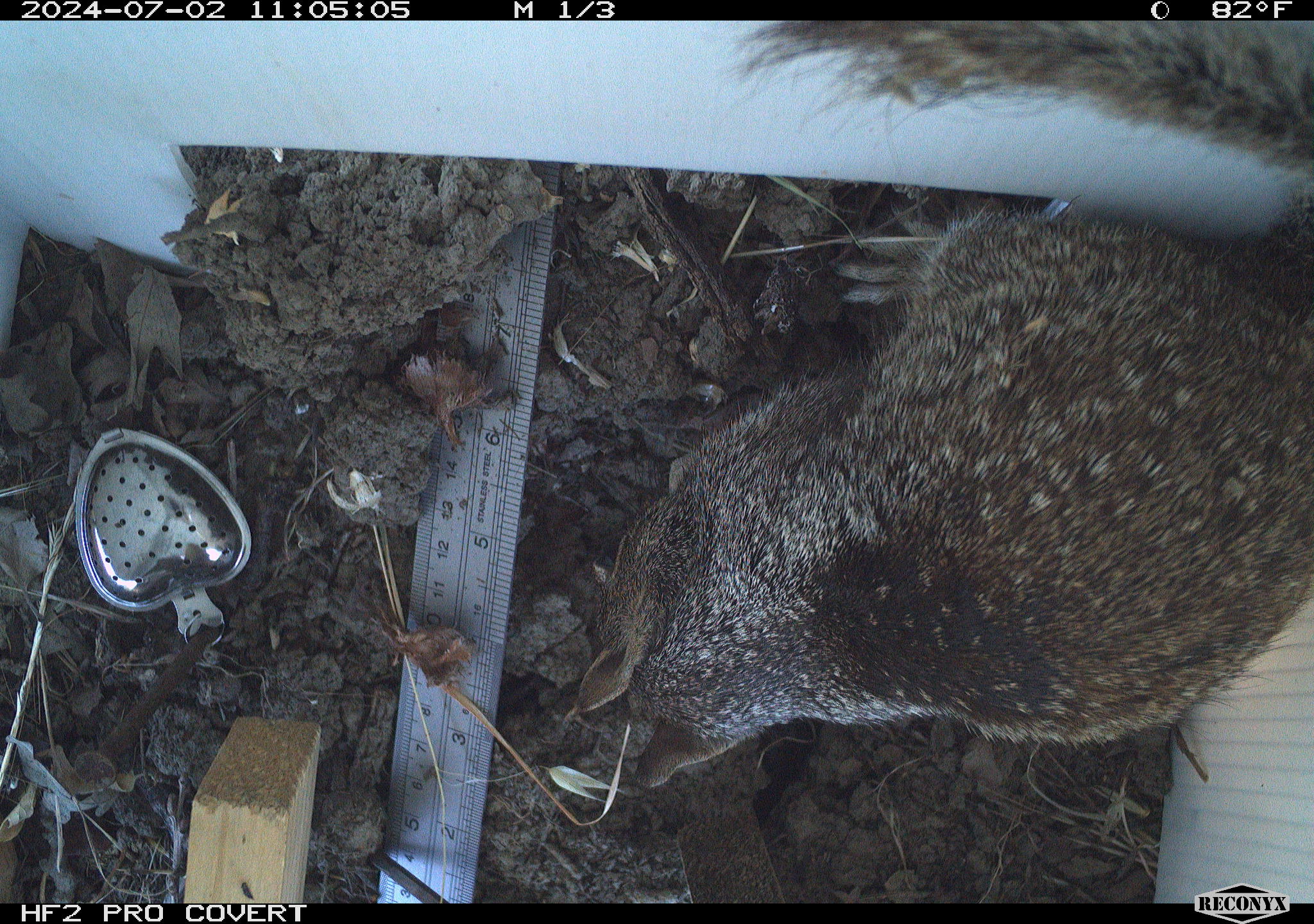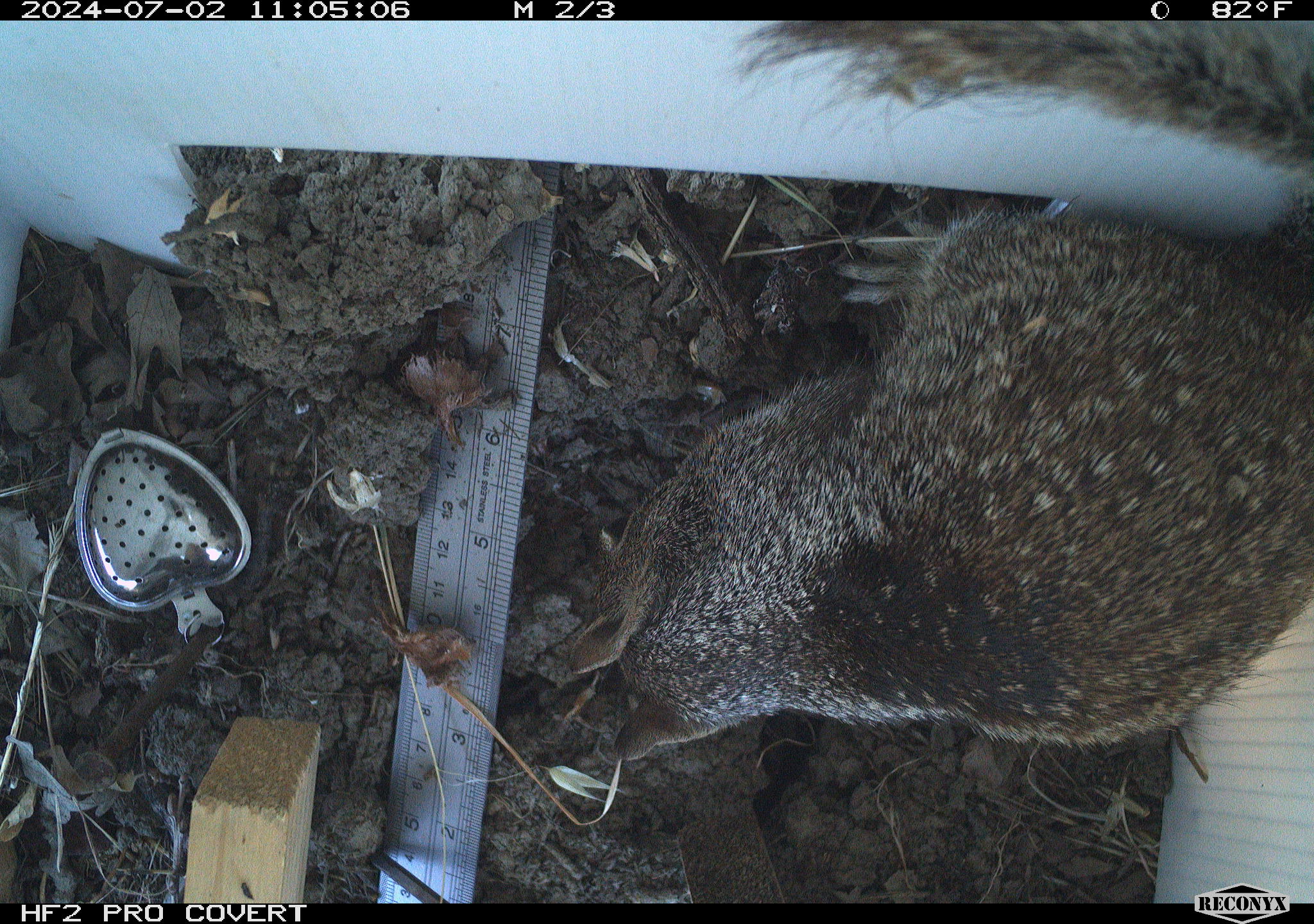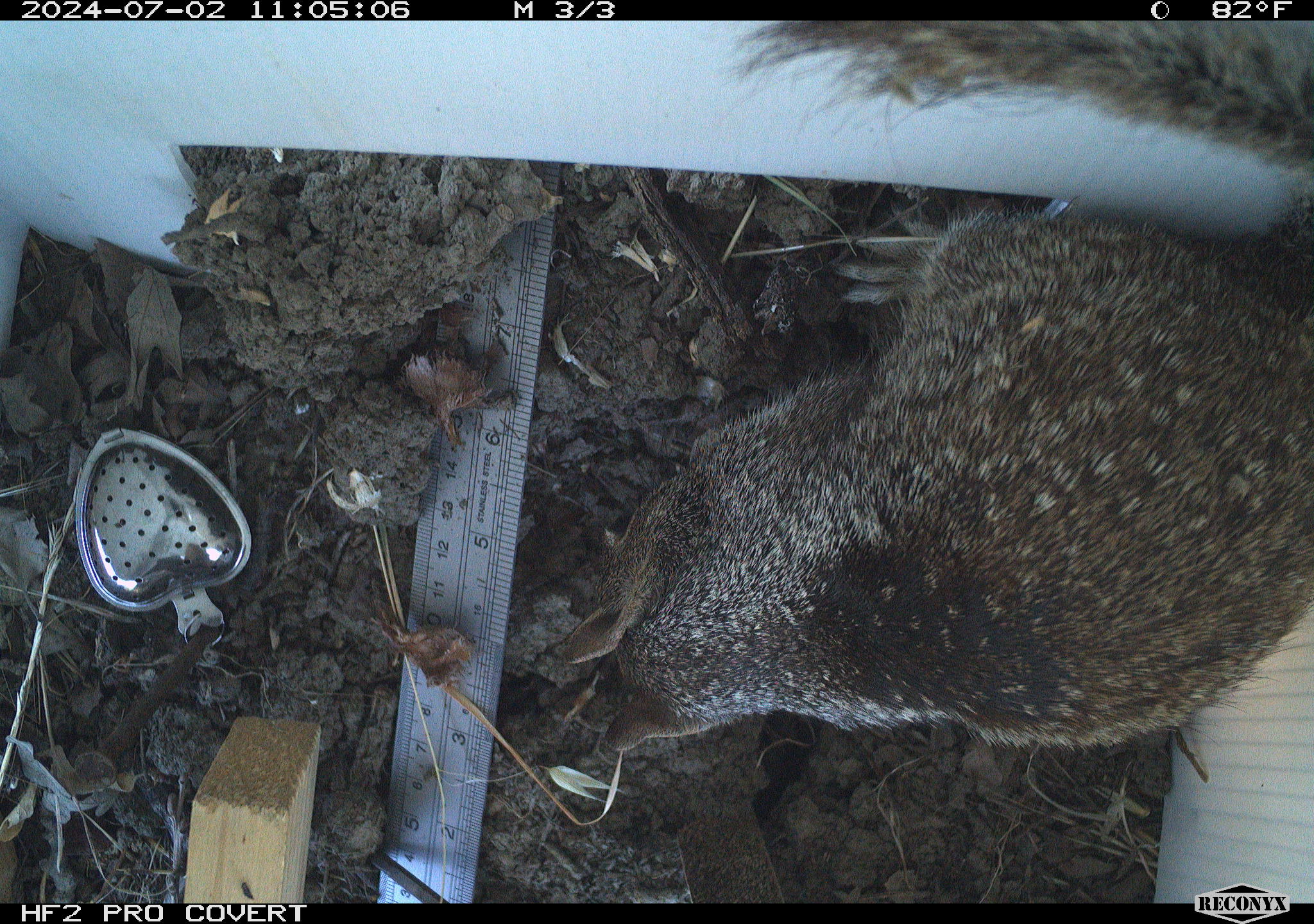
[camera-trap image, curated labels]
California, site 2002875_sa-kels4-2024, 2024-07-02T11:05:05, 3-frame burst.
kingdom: Animalia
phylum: Chordata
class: Mammalia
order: Rodentia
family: Sciuridae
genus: Otospermophilus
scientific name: Otospermophilus beecheyi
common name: california ground squirrel